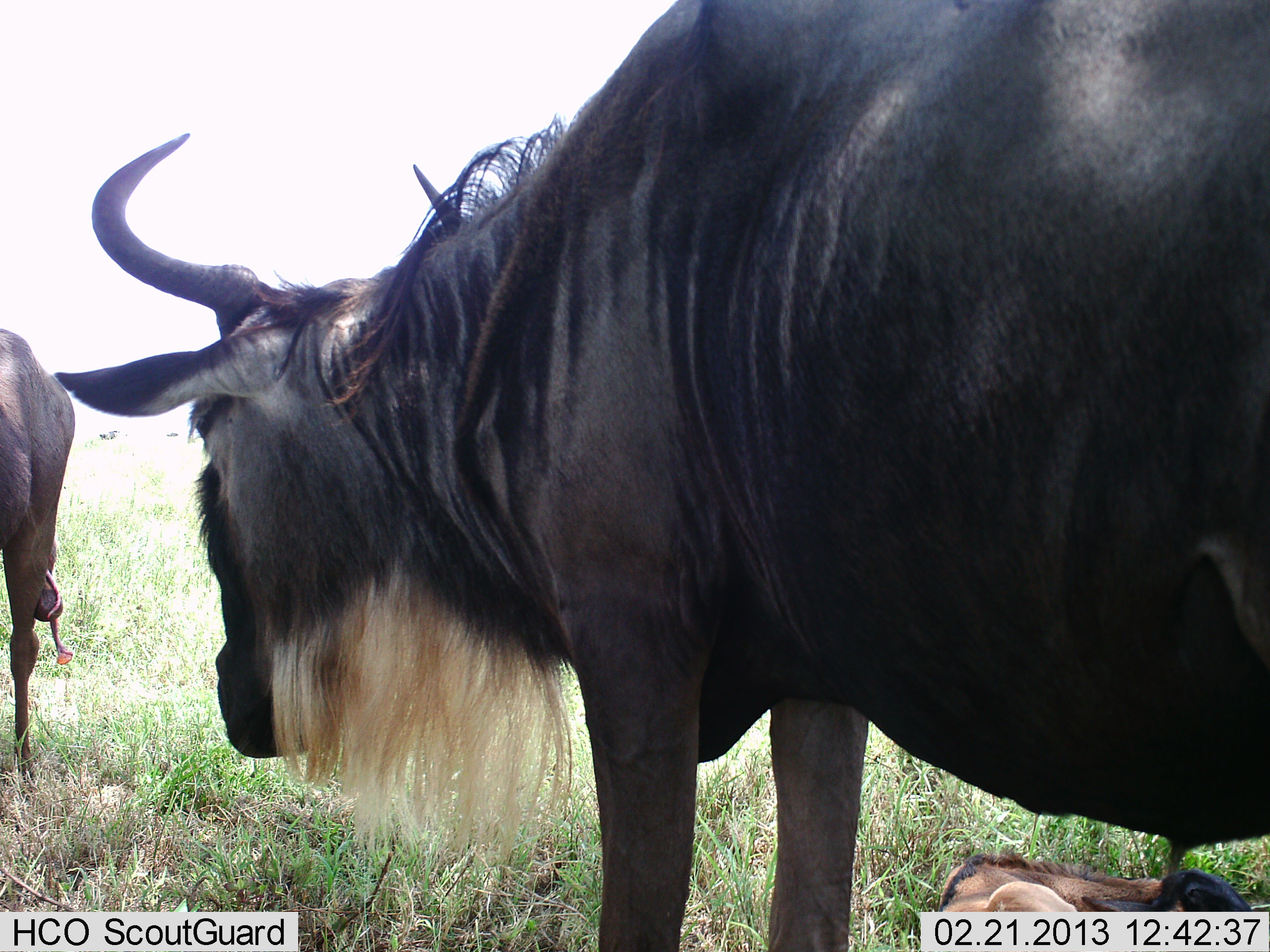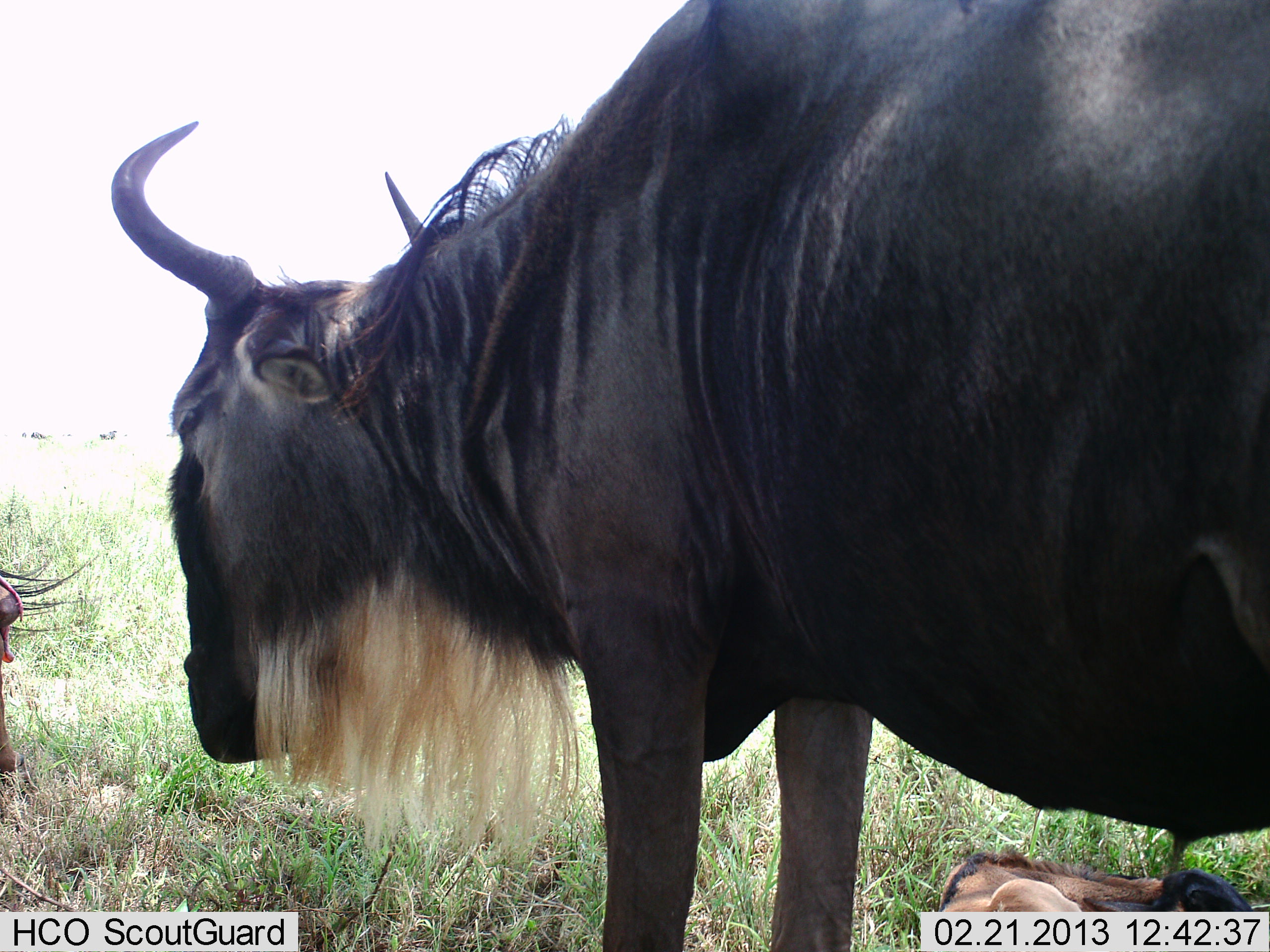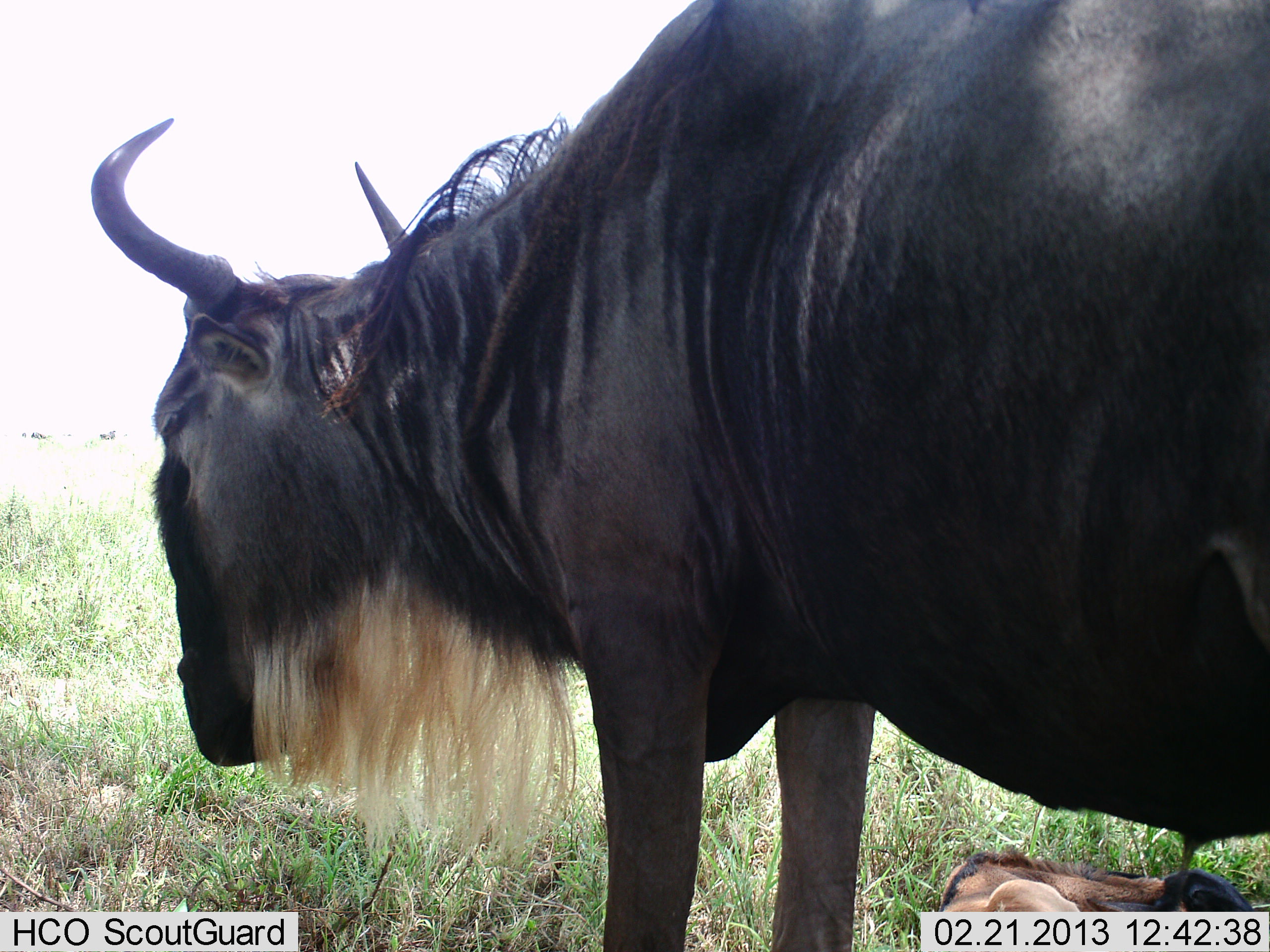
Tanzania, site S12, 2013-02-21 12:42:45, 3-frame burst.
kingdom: Animalia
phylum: Chordata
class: Mammalia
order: Artiodactyla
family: Bovidae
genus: Connochaetes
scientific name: Connochaetes taurinus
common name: blue wildebeest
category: wildebeest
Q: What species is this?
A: Wildebeest (blue wildebeest) (Connochaetes taurinus).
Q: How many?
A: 2.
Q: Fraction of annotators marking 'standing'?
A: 95%.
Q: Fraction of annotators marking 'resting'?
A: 41%.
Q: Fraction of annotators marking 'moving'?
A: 38%.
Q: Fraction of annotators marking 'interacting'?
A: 3%.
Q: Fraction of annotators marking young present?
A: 32%.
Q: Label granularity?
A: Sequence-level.